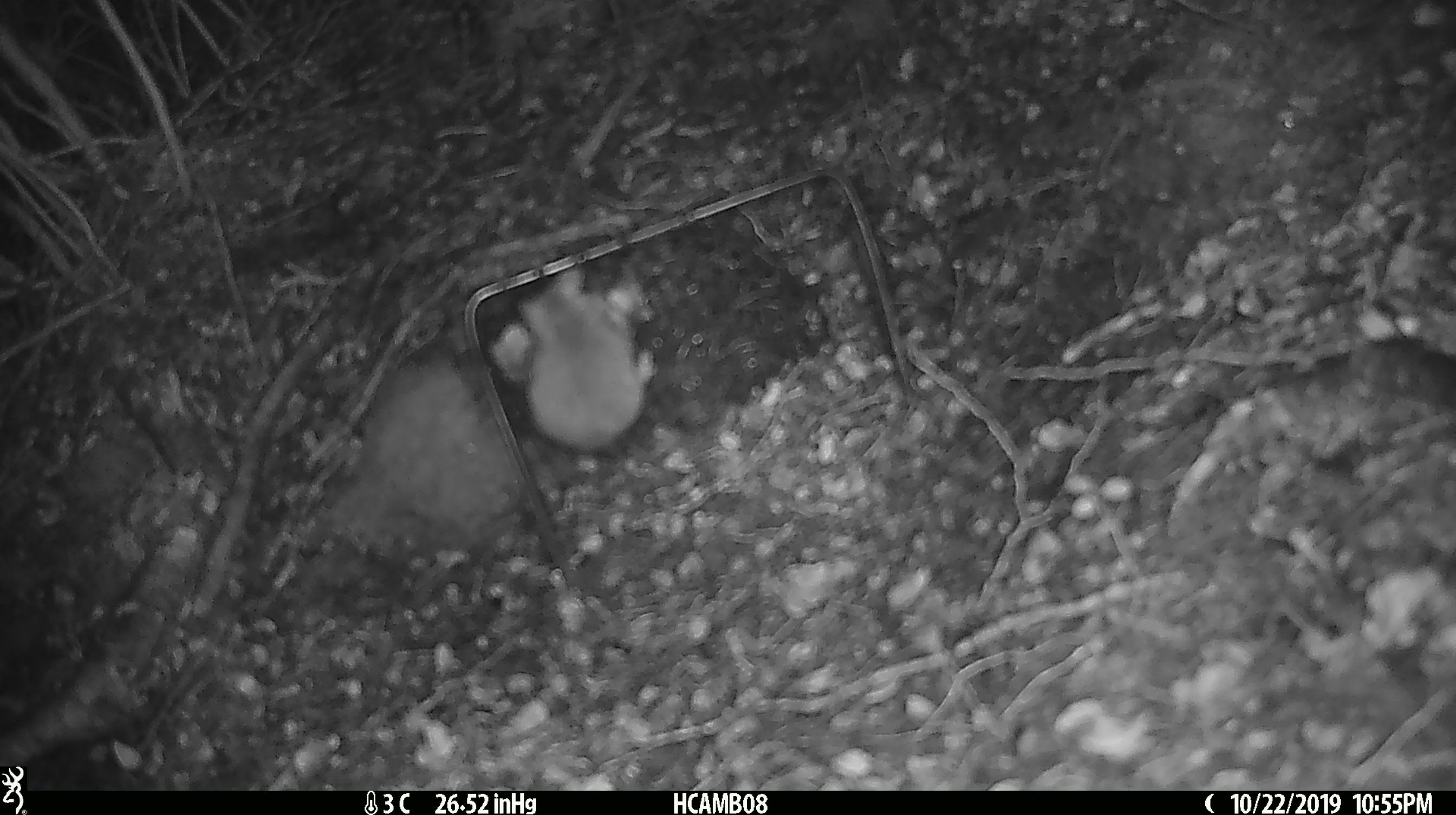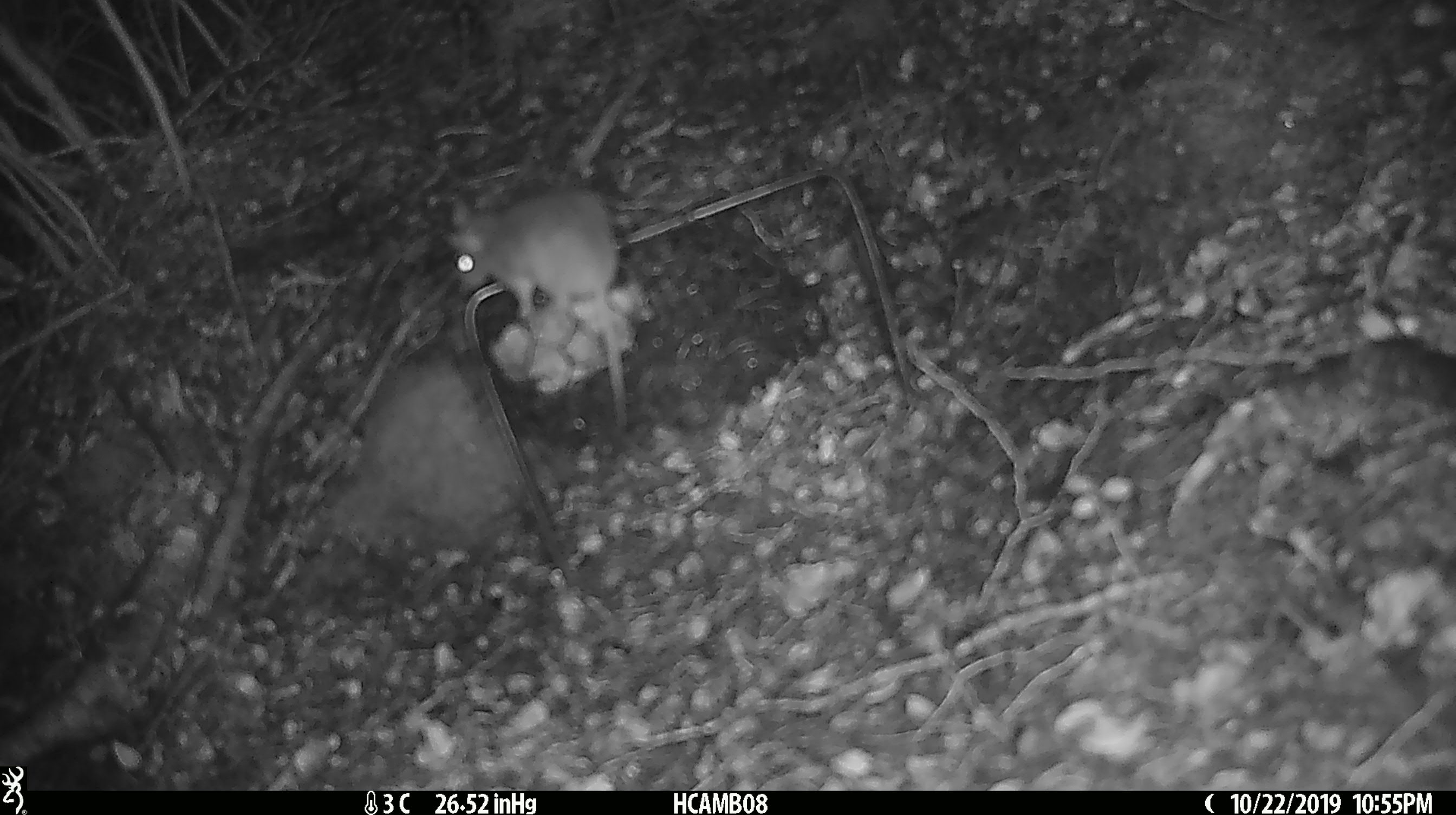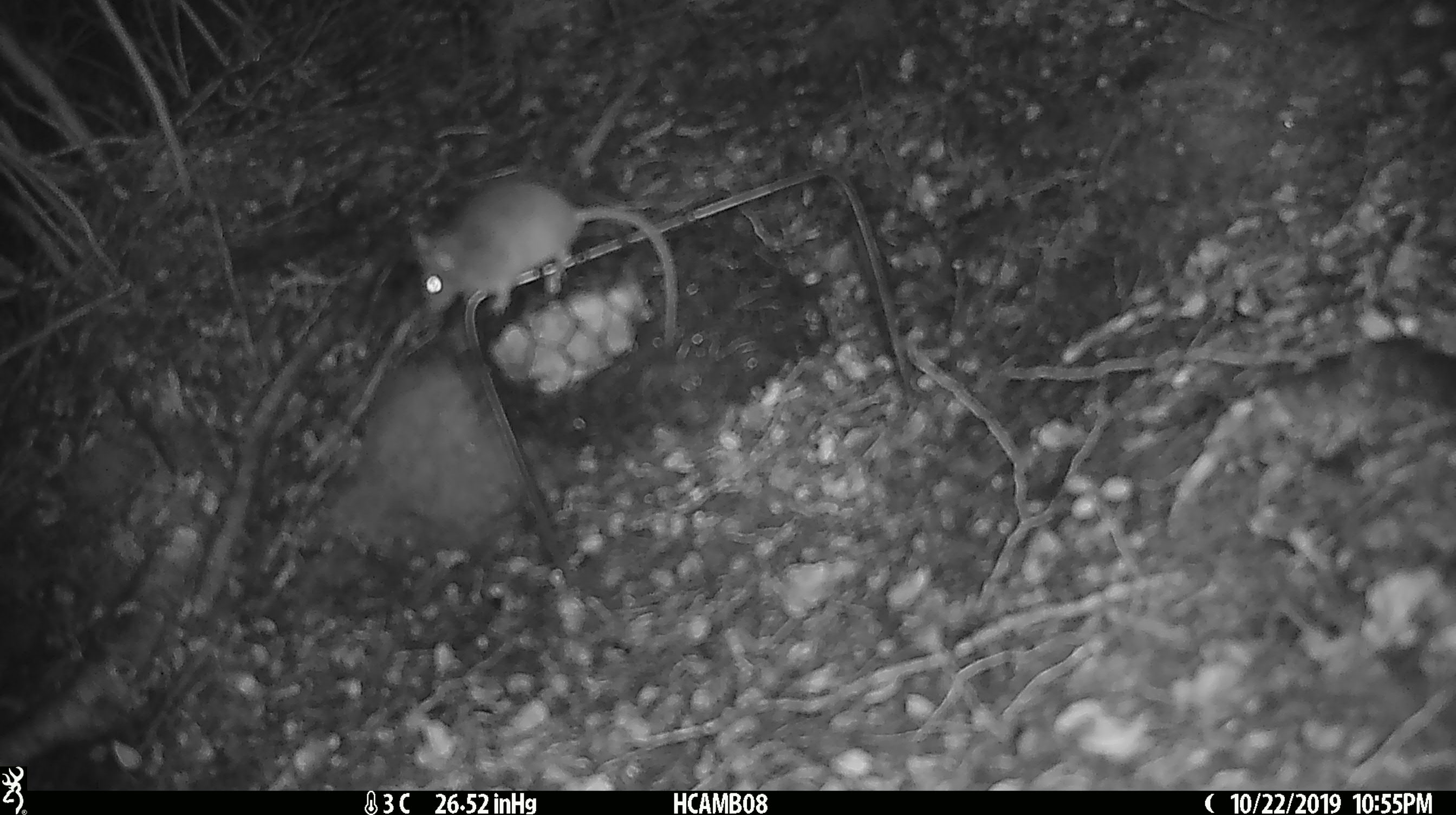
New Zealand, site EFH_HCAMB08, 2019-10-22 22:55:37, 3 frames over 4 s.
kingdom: Animalia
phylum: Chordata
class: Mammalia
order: Rodentia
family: Muridae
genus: Mus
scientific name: Mus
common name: mouse